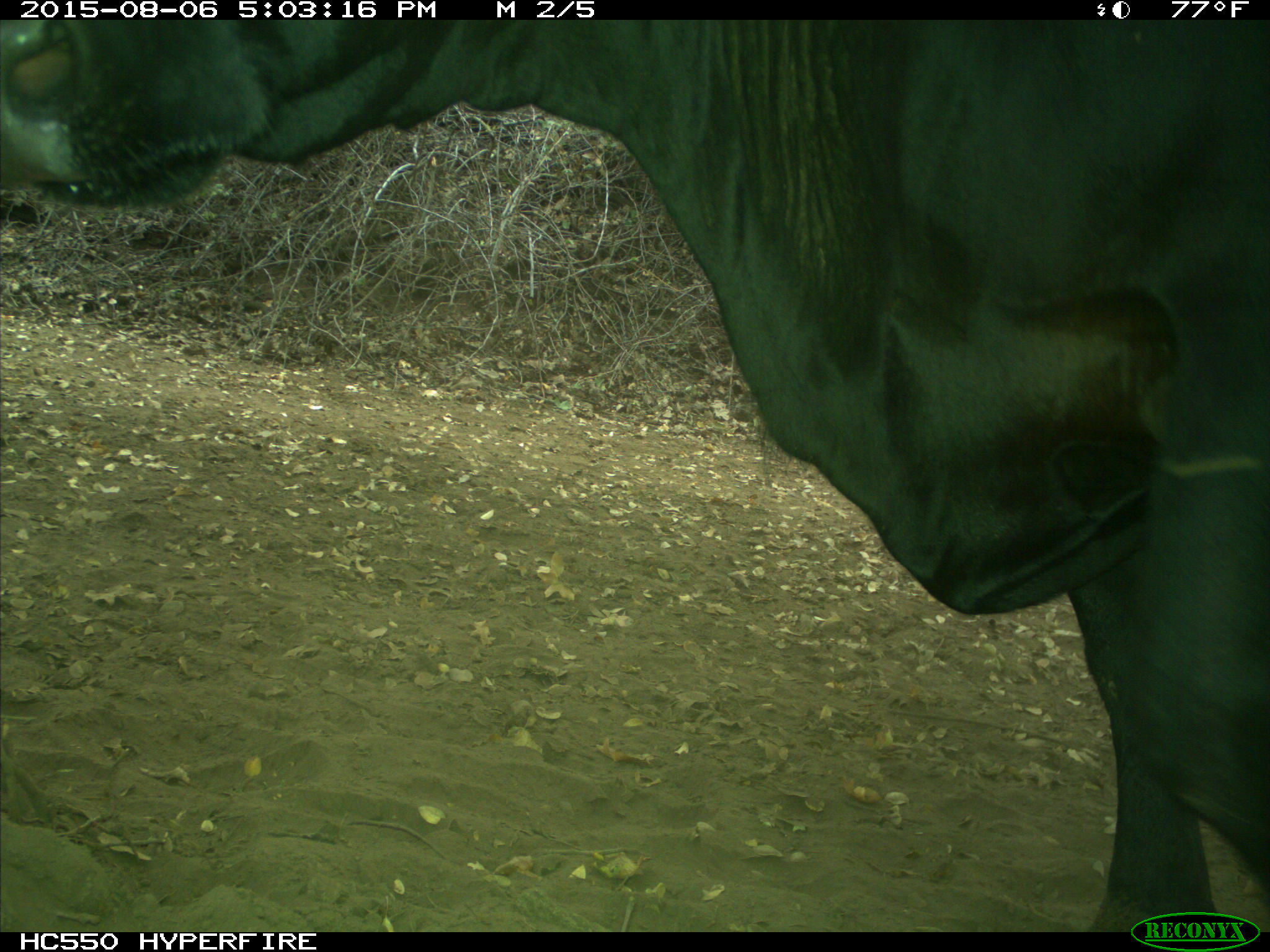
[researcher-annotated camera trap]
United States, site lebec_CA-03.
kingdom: Animalia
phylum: Chordata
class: Mammalia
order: Artiodactyla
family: Bovidae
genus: Bos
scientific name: Bos taurus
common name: domestic cow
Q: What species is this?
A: Bos taurus (domestic cow).